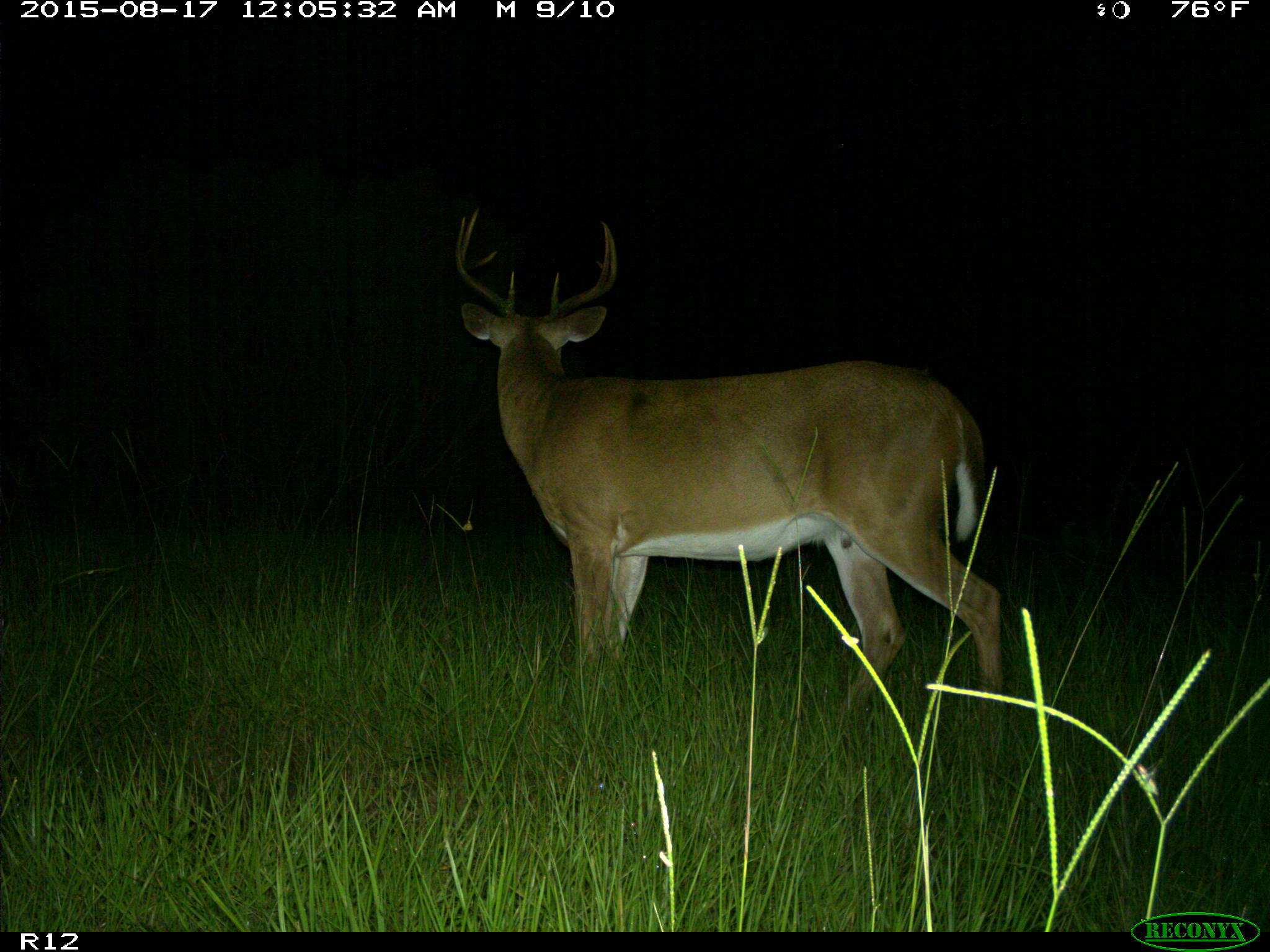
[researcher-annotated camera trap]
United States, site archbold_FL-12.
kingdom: Animalia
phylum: Chordata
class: Mammalia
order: Artiodactyla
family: Cervidae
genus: Odocoileus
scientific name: Odocoileus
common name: deer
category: unidentified deer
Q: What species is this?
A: Unidentified deer (deer) (Odocoileus).